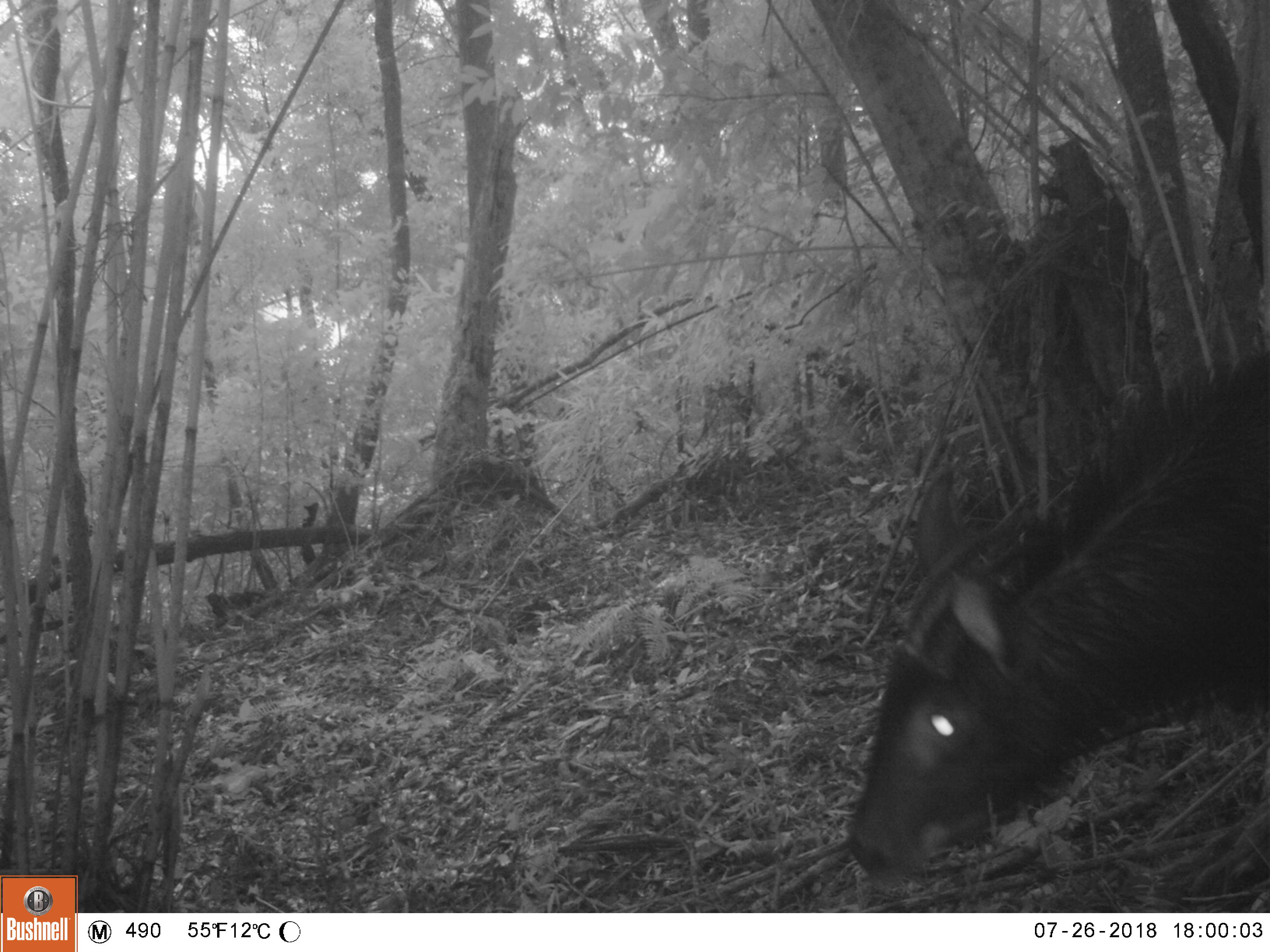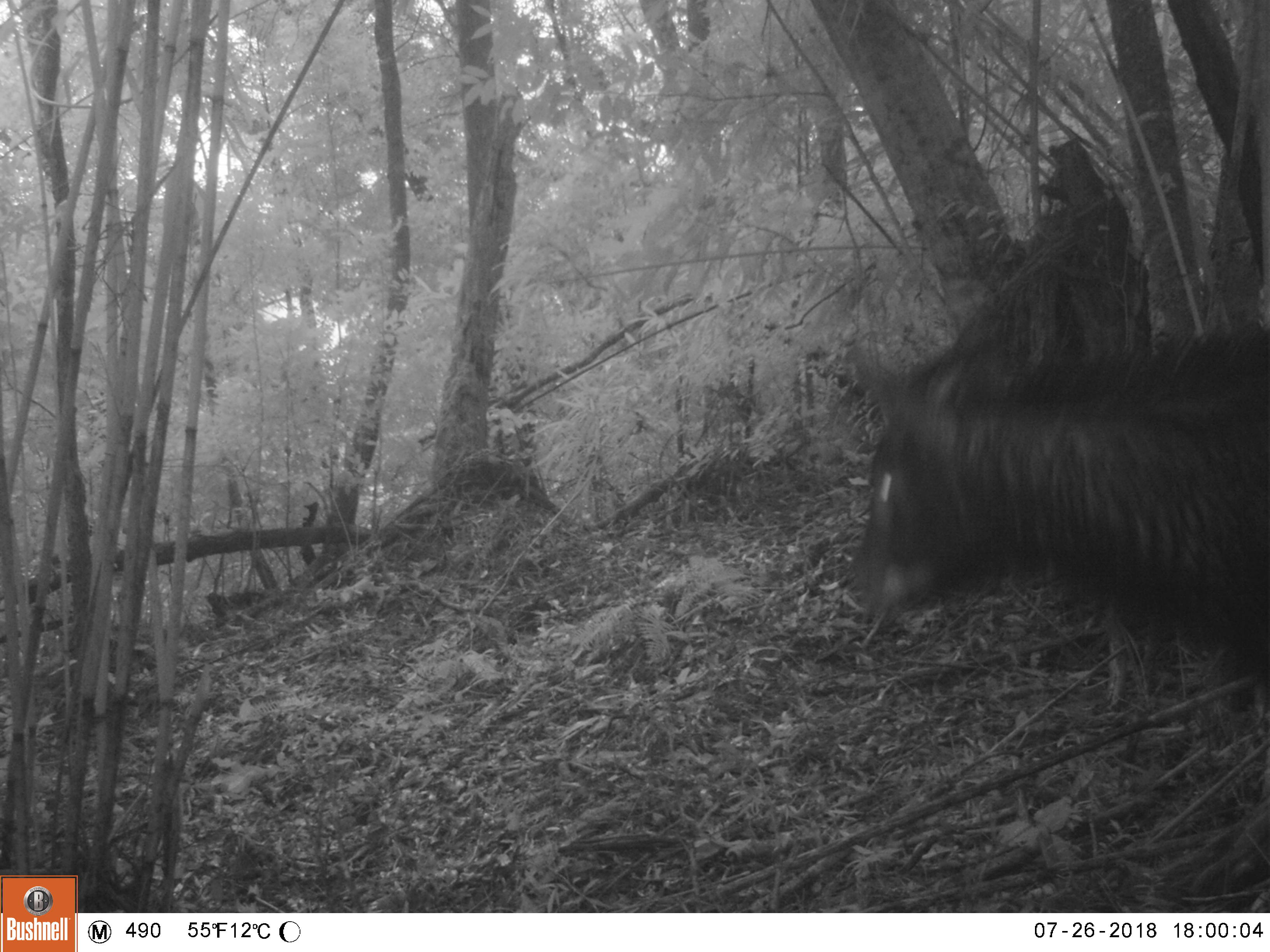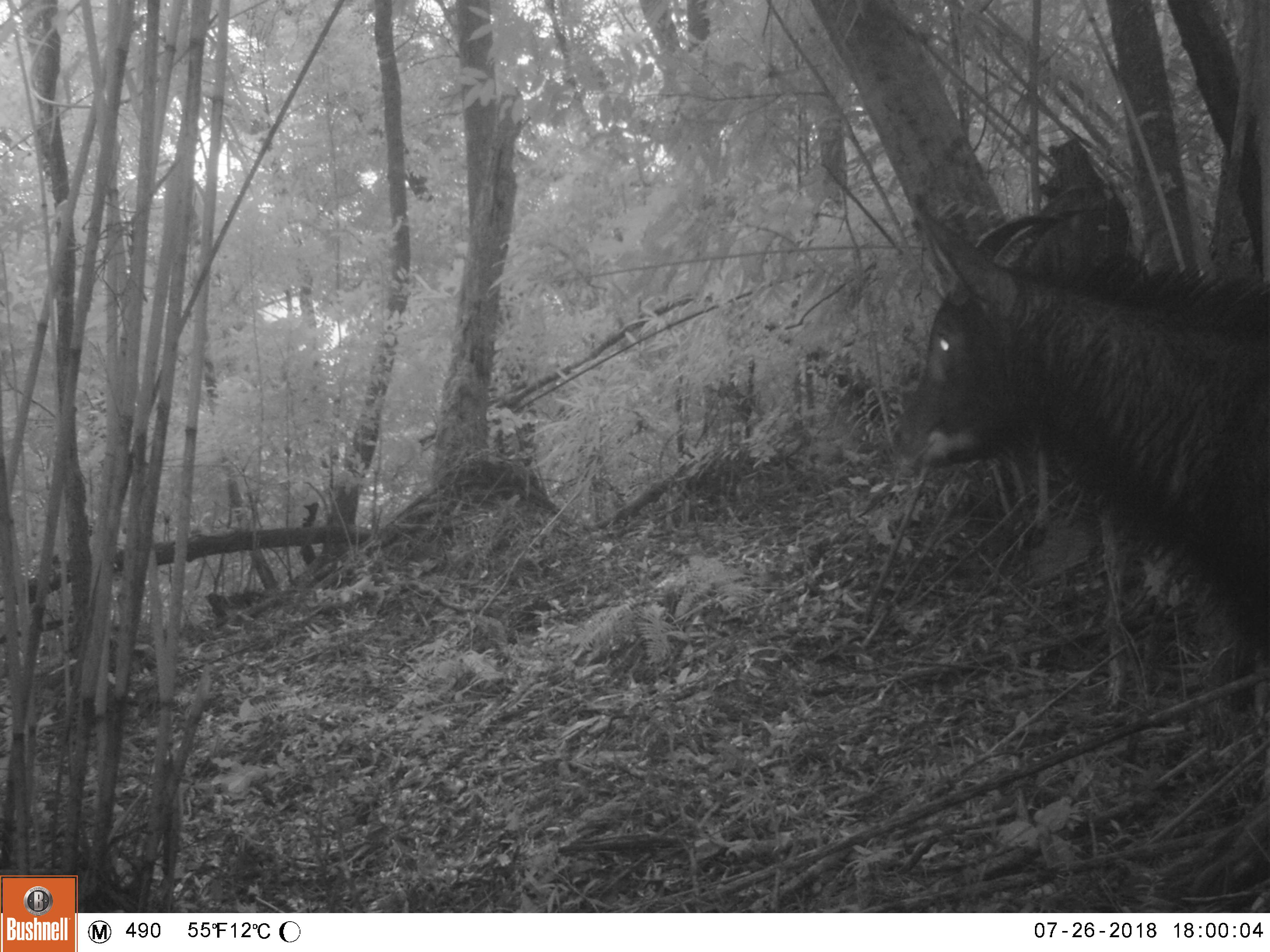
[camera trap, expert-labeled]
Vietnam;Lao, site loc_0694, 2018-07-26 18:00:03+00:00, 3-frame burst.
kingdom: Animalia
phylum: Chordata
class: Mammalia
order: Artiodactyla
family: Bovidae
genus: Capricornis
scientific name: Capricornis sumatraensis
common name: chinese serow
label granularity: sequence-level